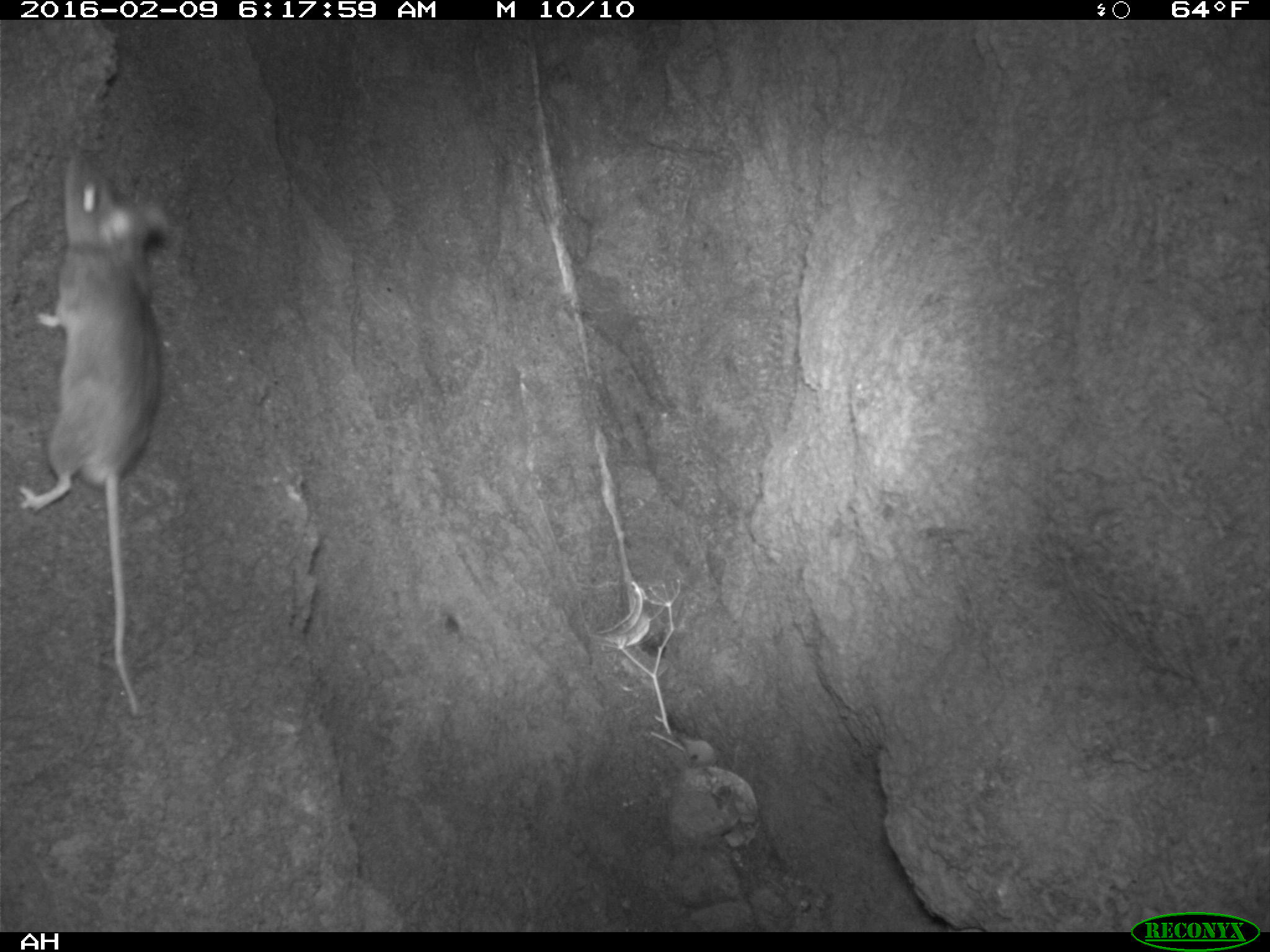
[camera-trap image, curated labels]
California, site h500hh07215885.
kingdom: Animalia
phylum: Chordata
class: Mammalia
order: Rodentia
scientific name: Rodentia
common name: rodent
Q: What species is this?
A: Rodent (Rodentia).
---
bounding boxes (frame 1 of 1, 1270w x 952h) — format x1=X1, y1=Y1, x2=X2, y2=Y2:
rodent: x1=18, y1=152, x2=171, y2=719